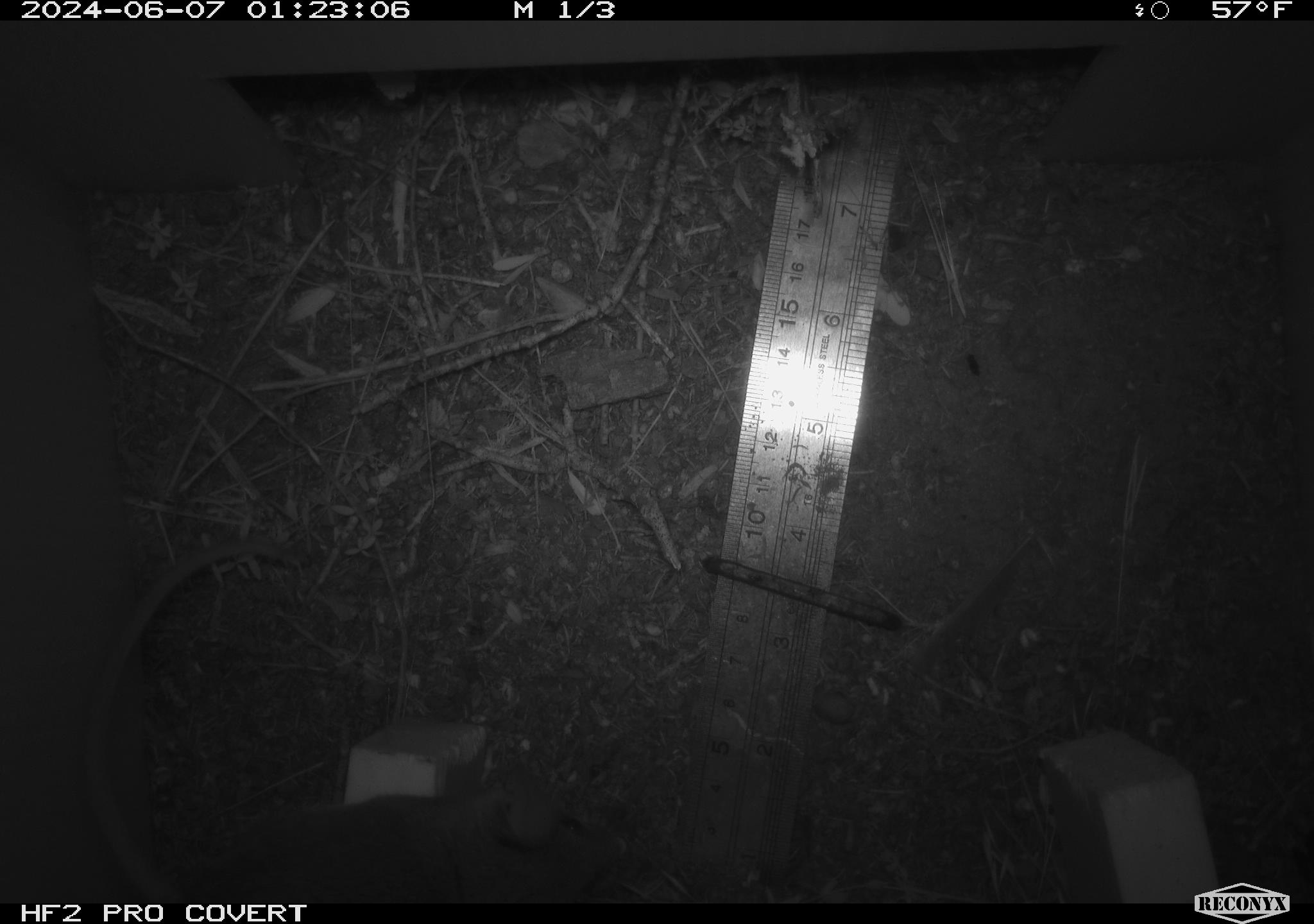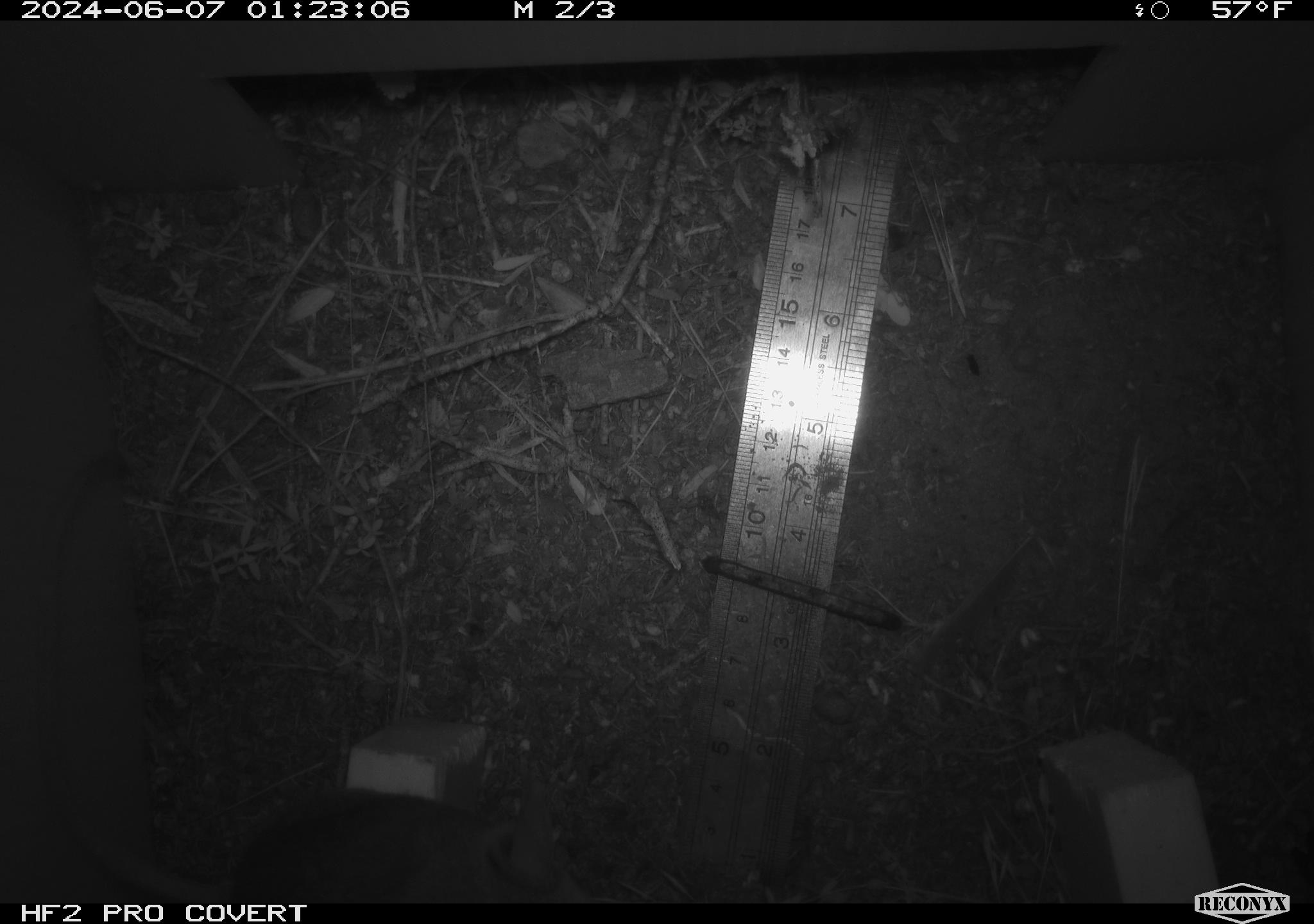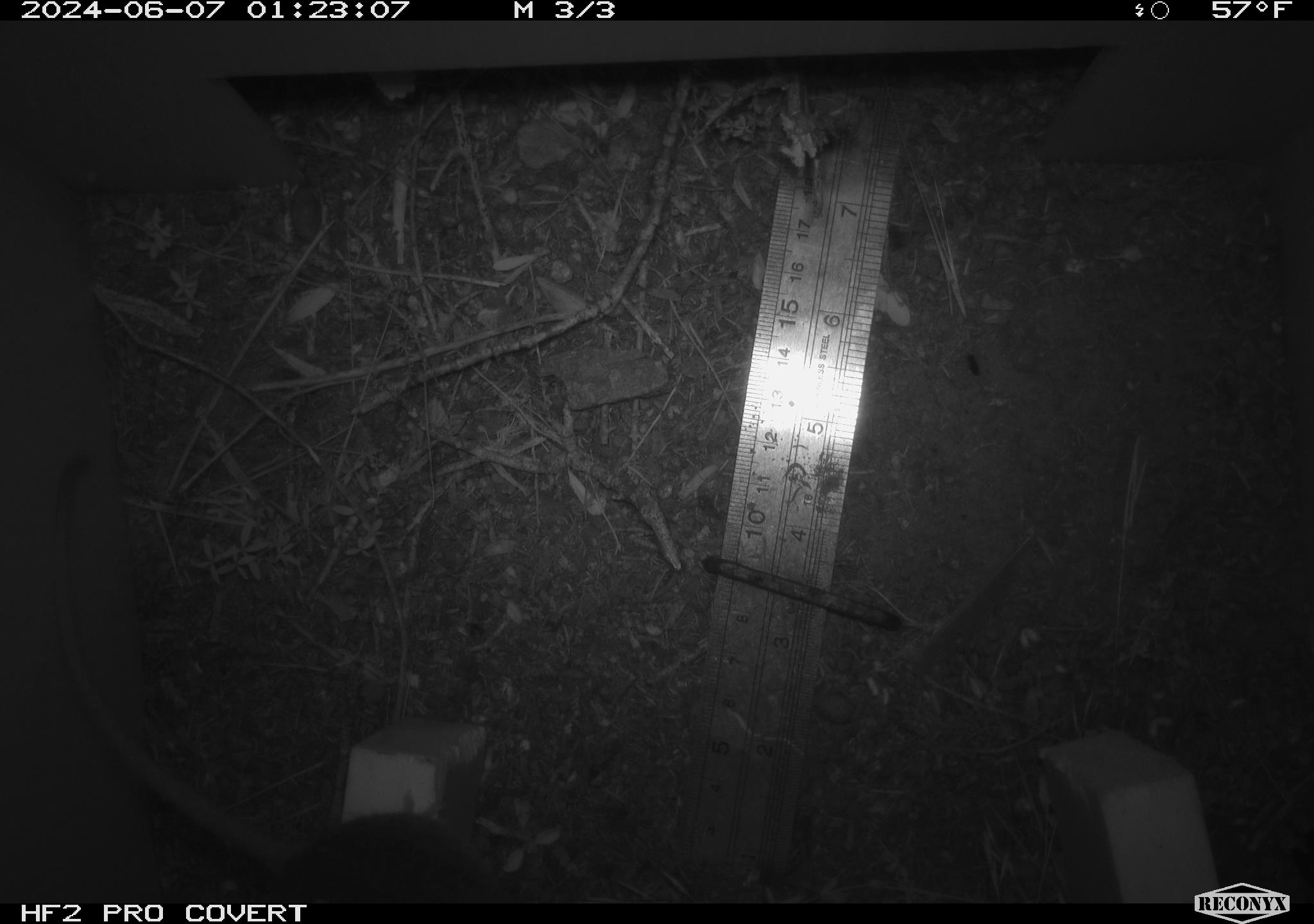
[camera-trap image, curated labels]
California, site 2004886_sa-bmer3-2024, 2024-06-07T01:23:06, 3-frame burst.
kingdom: Animalia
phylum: Chordata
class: Mammalia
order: Rodentia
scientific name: Rodentia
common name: mouse species